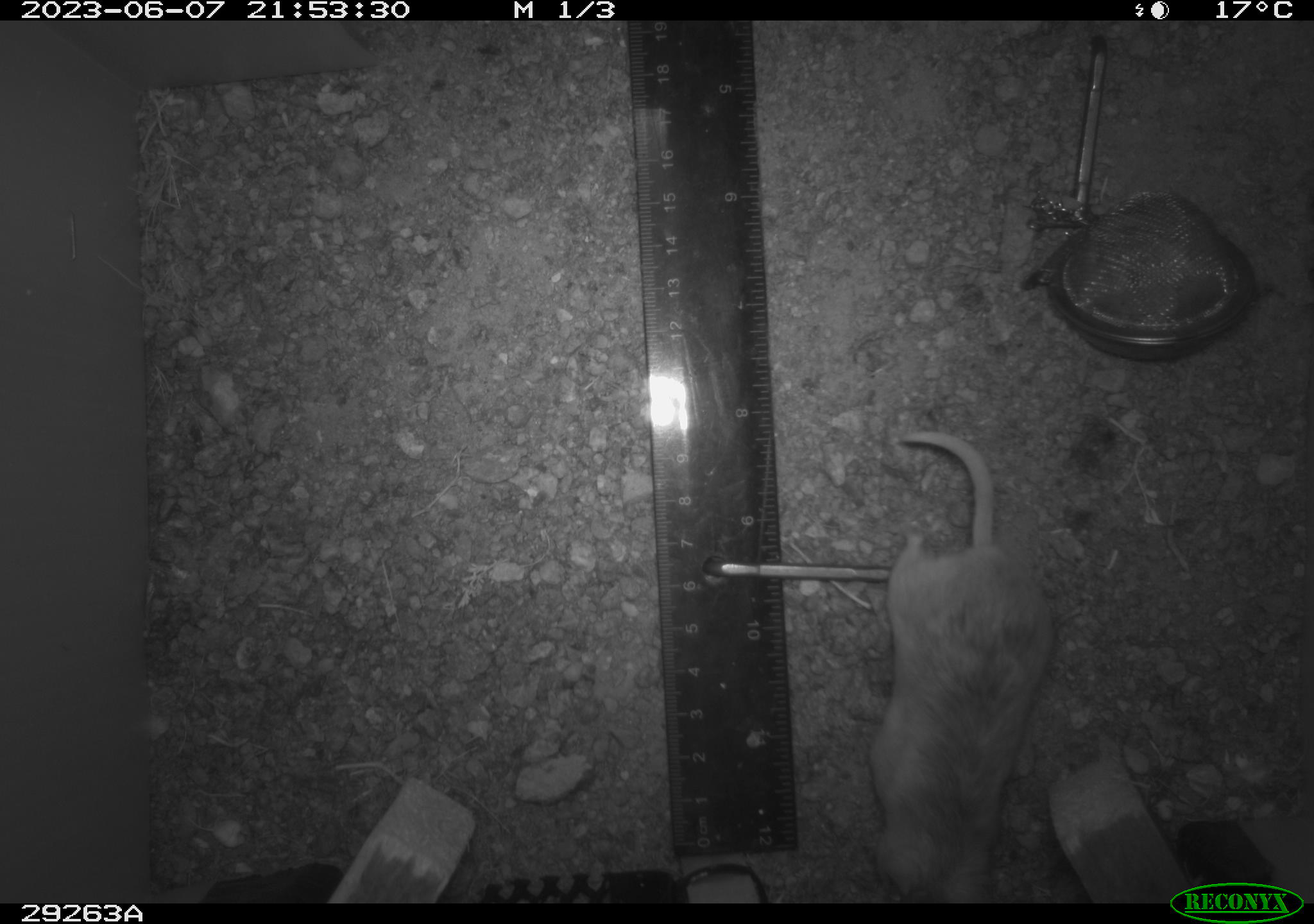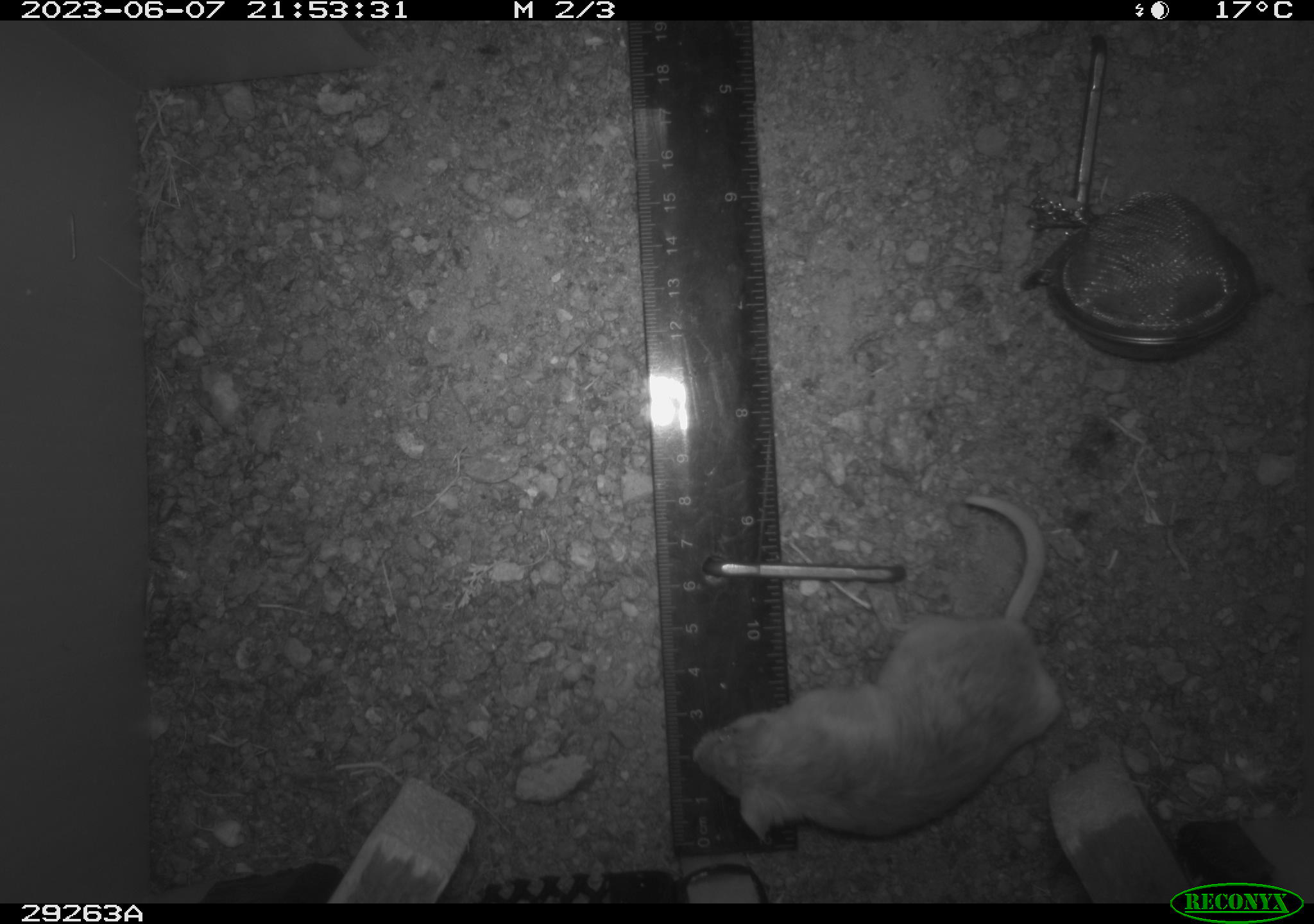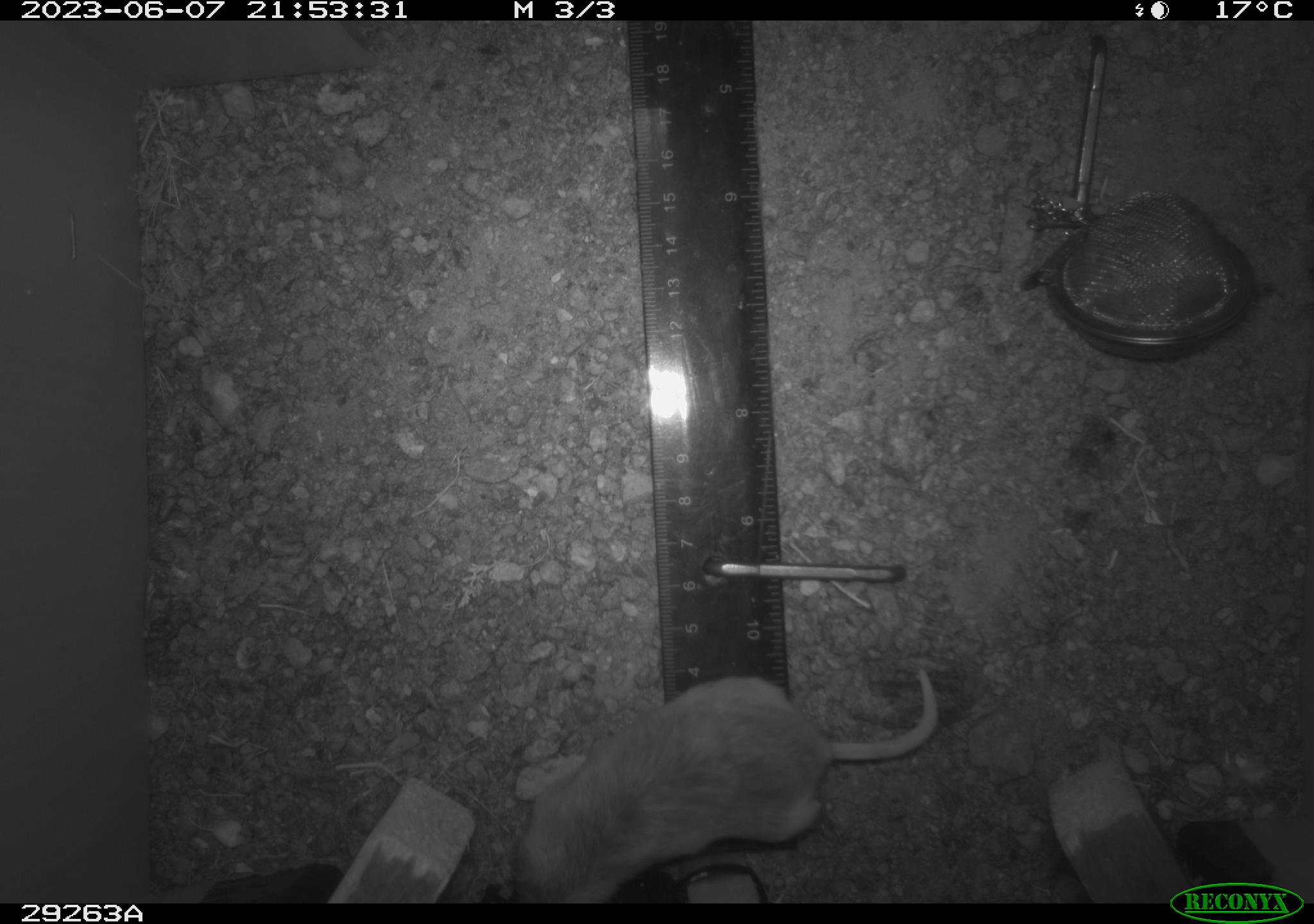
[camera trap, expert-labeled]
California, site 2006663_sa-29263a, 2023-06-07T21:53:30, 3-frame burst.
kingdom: Animalia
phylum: Chordata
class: Mammalia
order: Rodentia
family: Cricetidae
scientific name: Arvicolinae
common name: voles, lemmings, and muskrats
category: arvicolinae subfamily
Arvicolinae subfamily (voles, lemmings, and muskrats) (Arvicolinae).